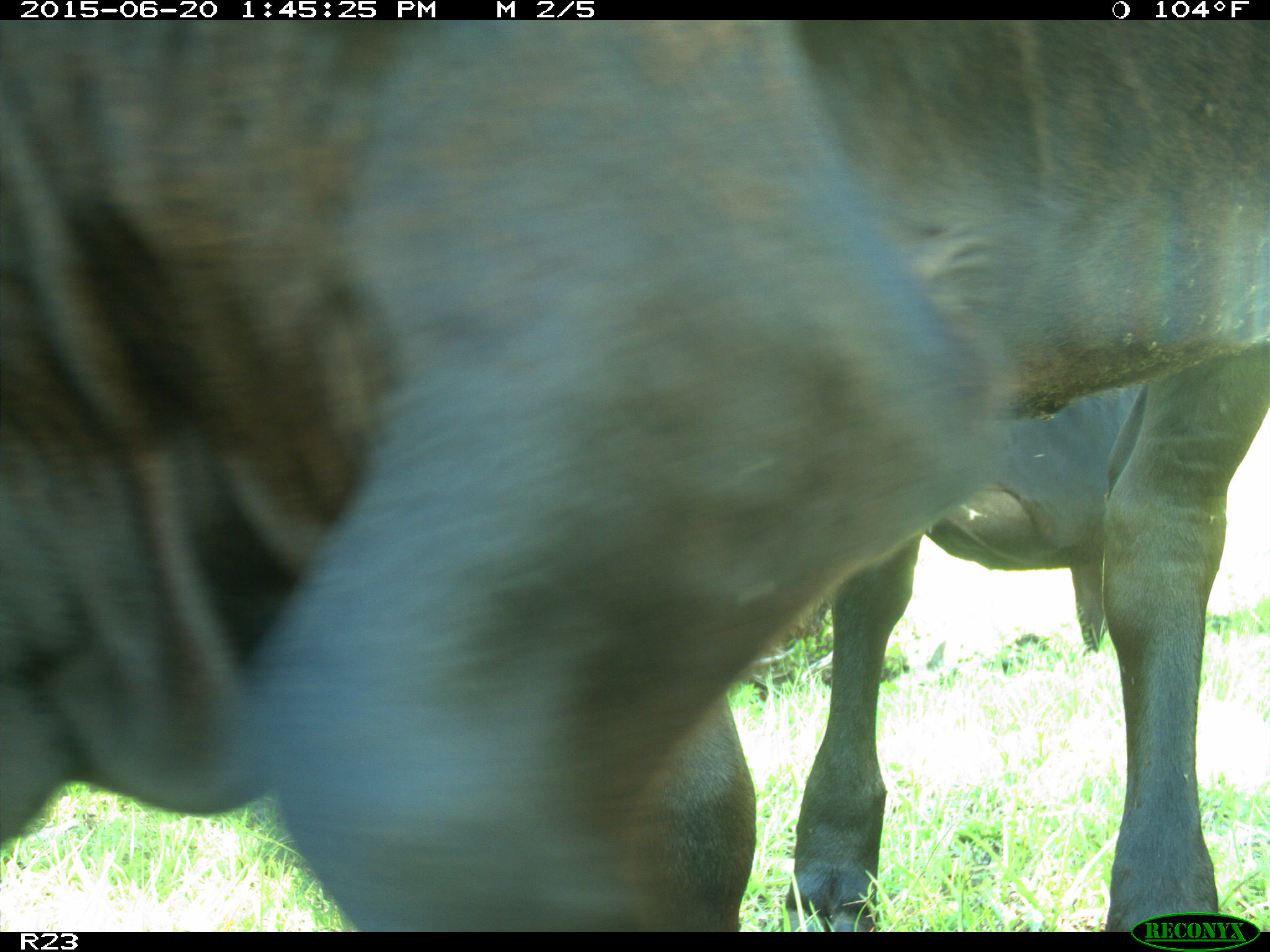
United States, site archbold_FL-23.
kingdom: Animalia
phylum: Chordata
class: Mammalia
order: Artiodactyla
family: Bovidae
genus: Bos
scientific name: Bos taurus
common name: domestic cow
Bos taurus (domestic cow).